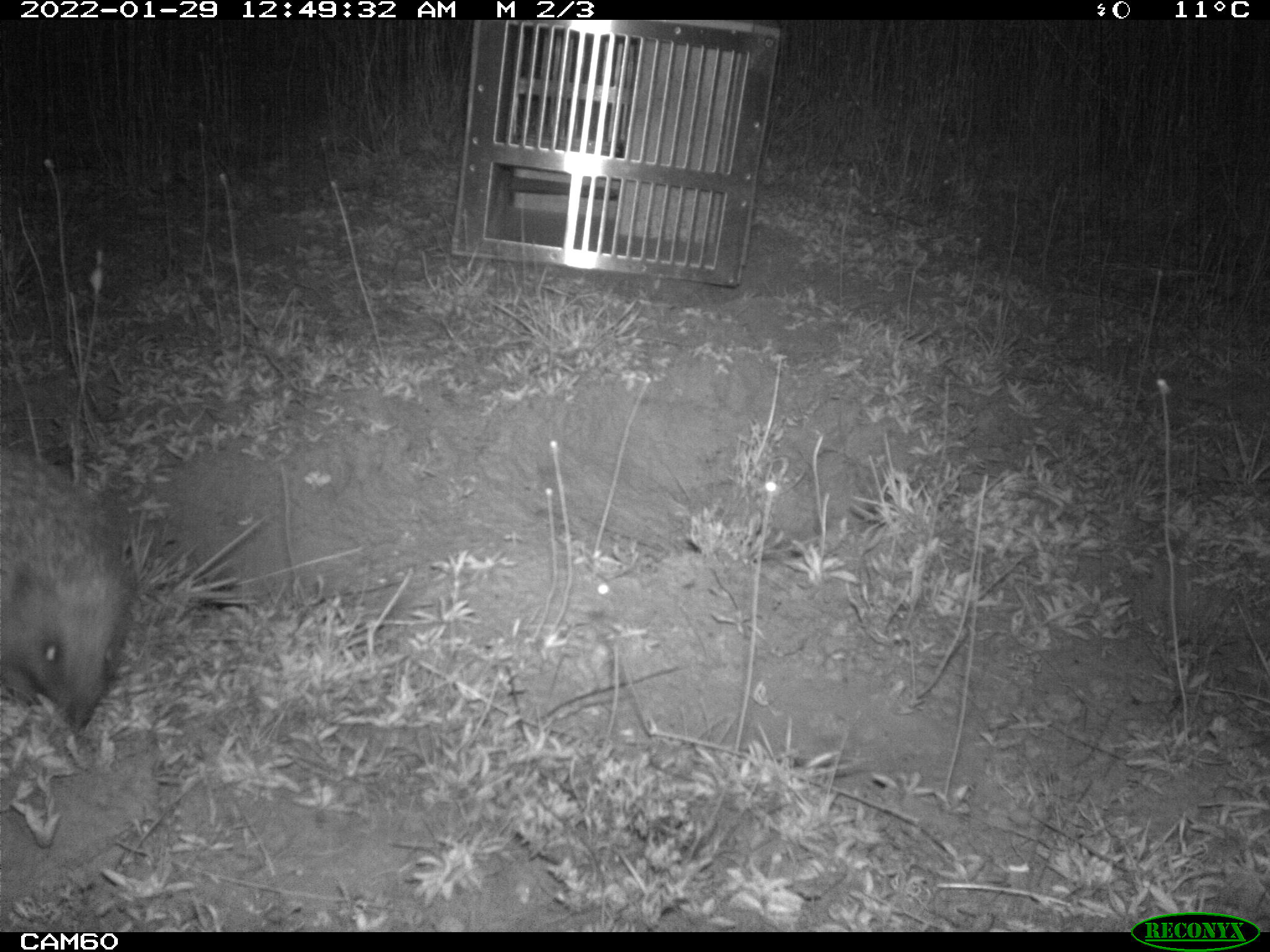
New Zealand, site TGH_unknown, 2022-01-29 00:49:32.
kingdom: Animalia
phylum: Chordata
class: Mammalia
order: Eulipotyphla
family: Erinaceidae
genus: Erinaceus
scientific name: Erinaceus europaeus europaeus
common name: european hedgehog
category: hedgehog